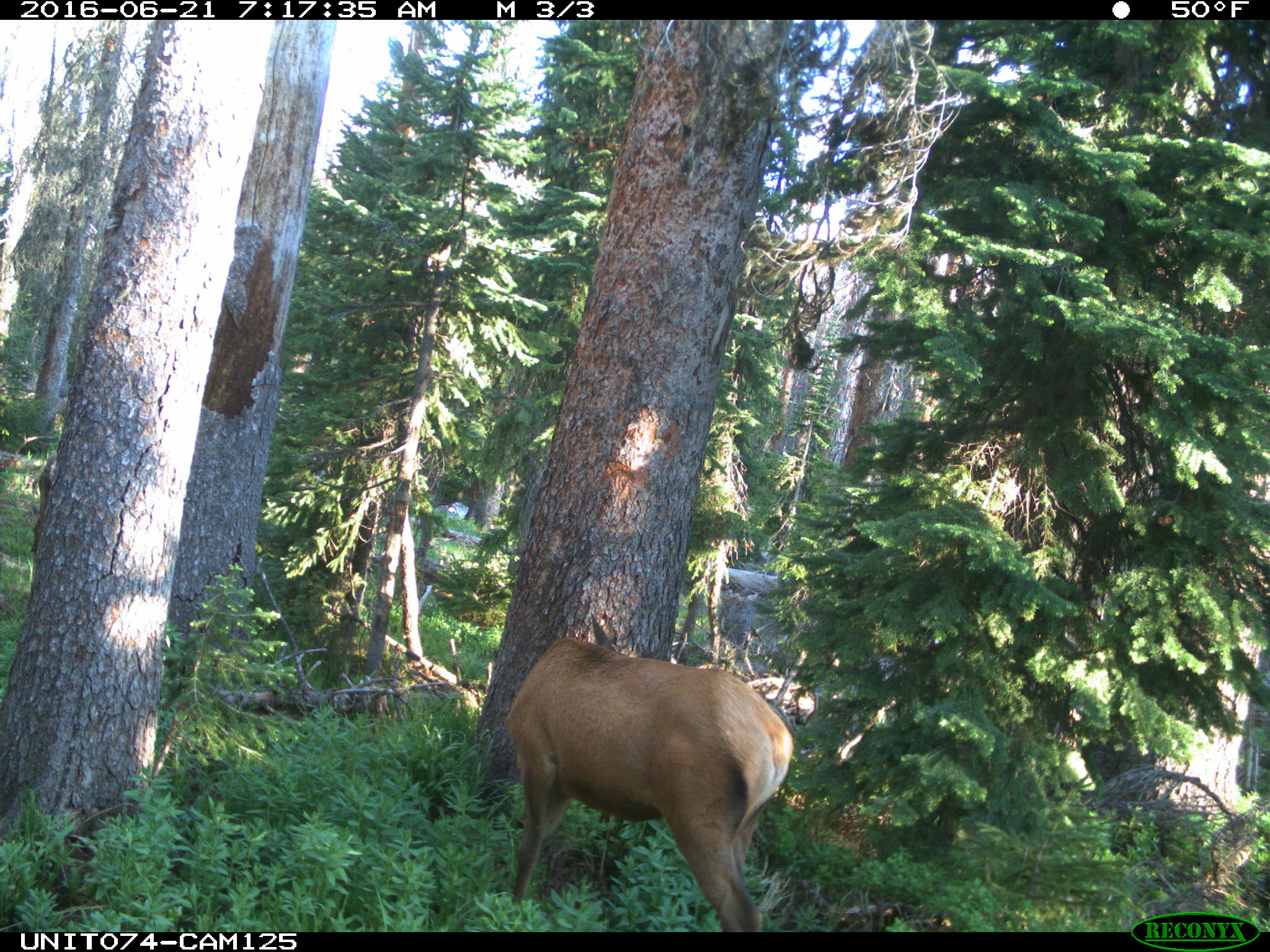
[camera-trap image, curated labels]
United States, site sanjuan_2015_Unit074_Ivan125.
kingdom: Animalia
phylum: Chordata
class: Mammalia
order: Artiodactyla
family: Cervidae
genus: Cervus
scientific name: Cervus elaphus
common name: red deer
Cervus elaphus (red deer).